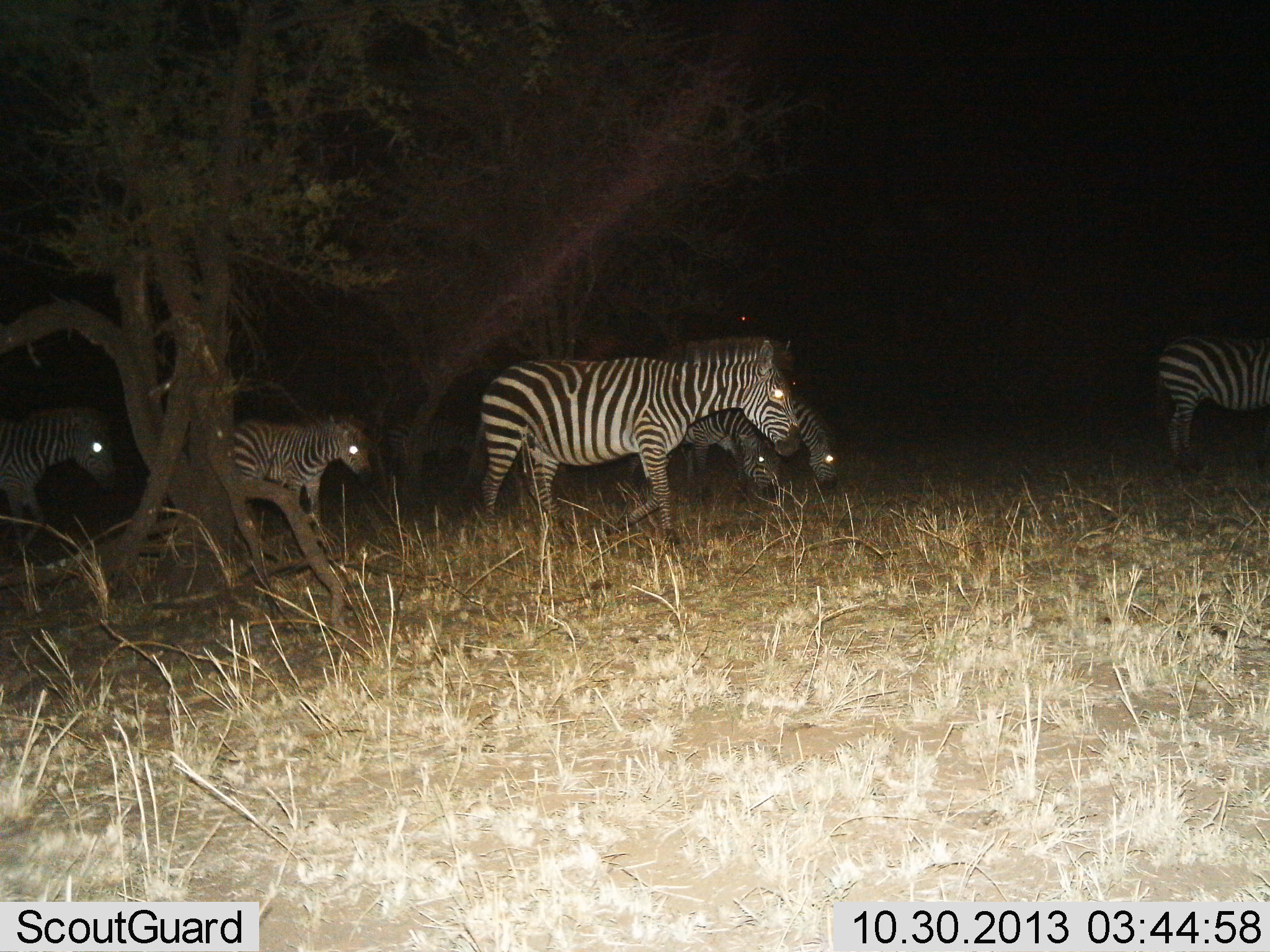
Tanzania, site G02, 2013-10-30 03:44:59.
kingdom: Animalia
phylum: Chordata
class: Mammalia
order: Perissodactyla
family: Equidae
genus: Equus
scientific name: Equus quagga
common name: plains zebra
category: zebra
Zebra (plains zebra) (Equus quagga), count 6. Behavior (volunteer vote fractions): standing 50%, resting 0%, moving 60%, interacting 0%. Young present (vote fraction): 20%. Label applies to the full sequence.